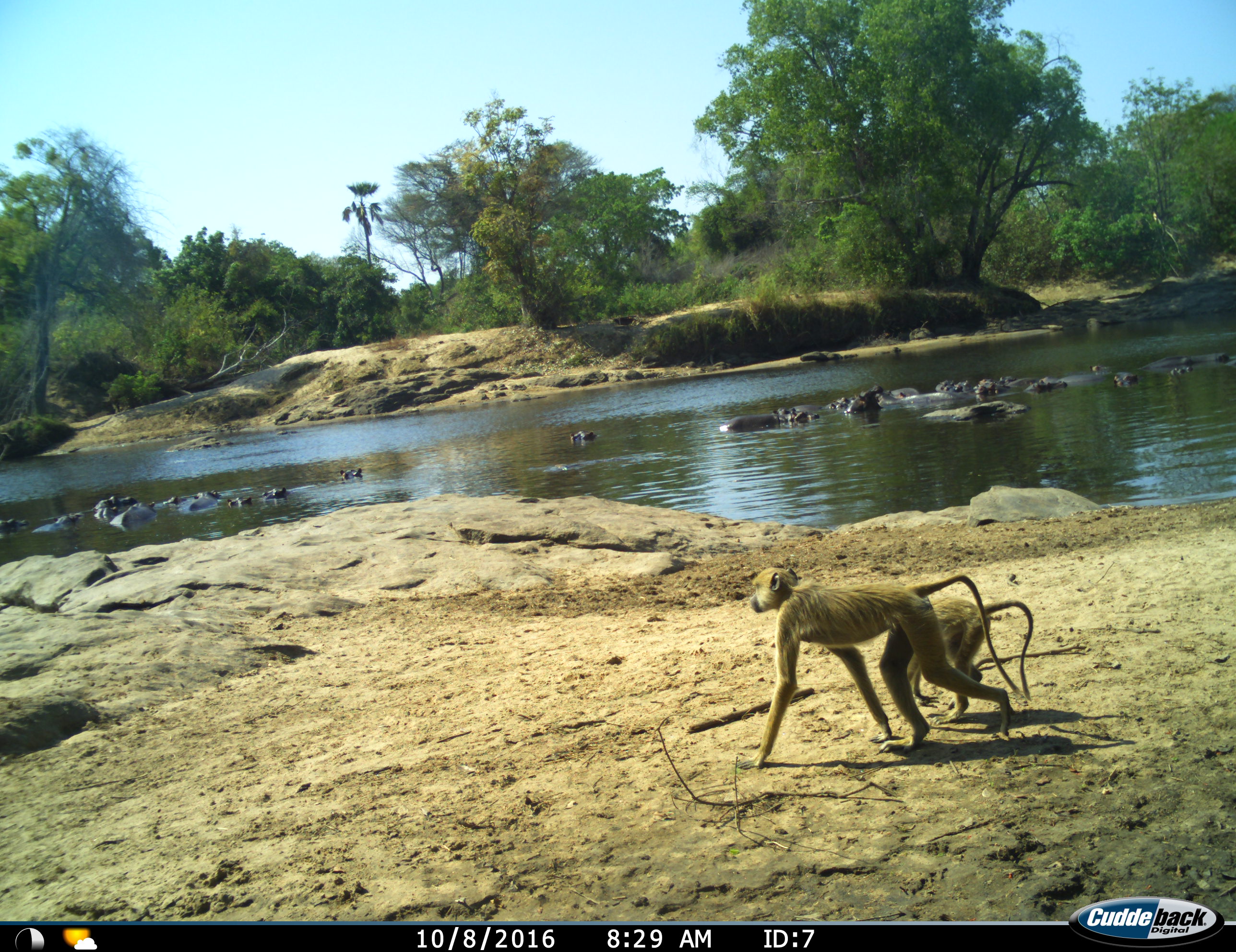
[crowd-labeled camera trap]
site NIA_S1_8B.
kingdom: Animalia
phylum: Chordata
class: Mammalia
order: Primates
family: Cercopithecidae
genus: Papio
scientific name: Papio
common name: baboon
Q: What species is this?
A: Baboon (Papio).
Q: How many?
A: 2.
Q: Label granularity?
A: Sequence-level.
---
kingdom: Animalia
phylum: Chordata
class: Mammalia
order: Artiodactyla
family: Hippopotamidae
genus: Hippopotamus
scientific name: Hippopotamus amphibius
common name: hippopotamus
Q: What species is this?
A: Hippopotamus (Hippopotamus amphibius).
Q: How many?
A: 11-50.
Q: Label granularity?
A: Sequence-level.